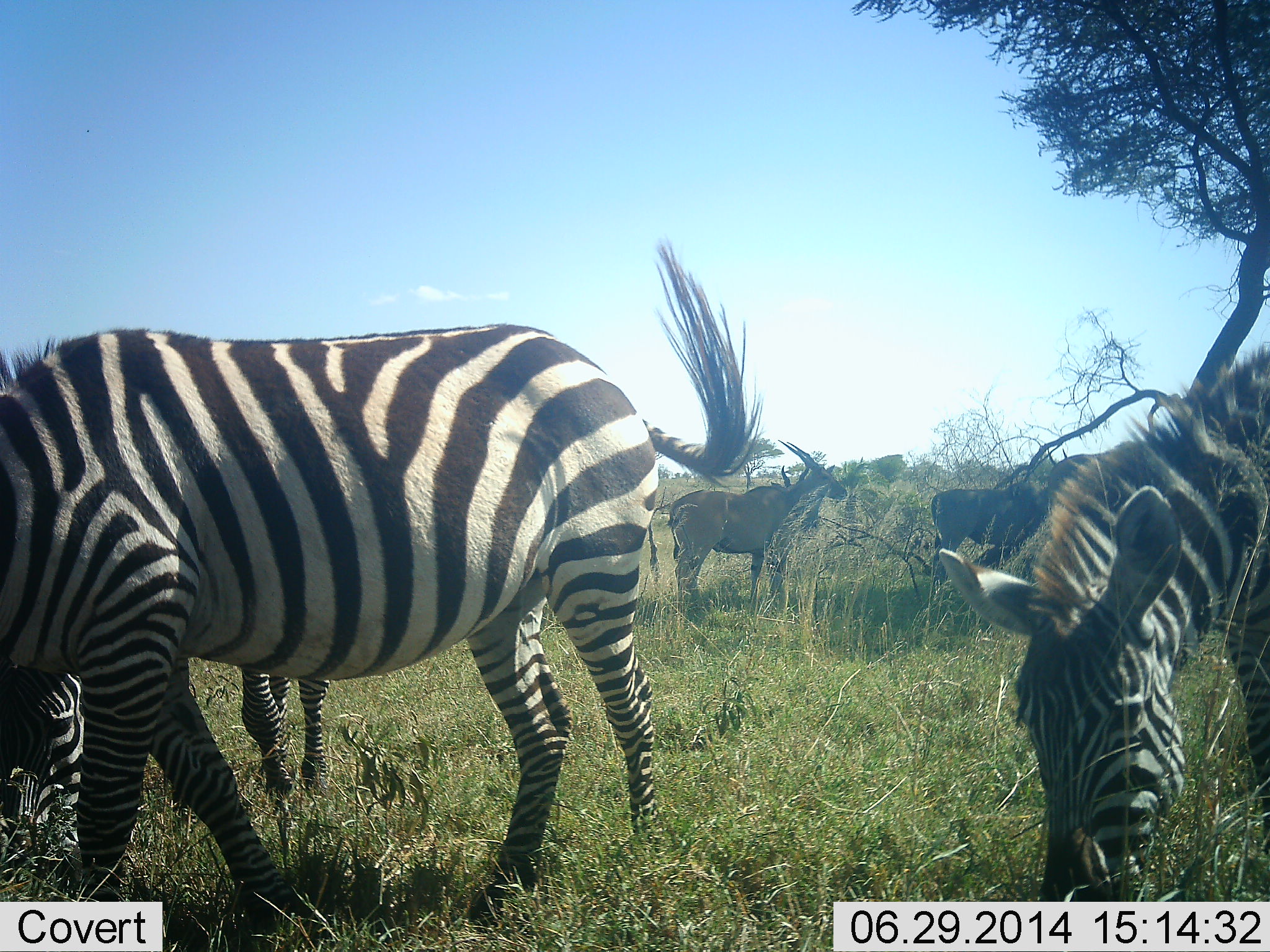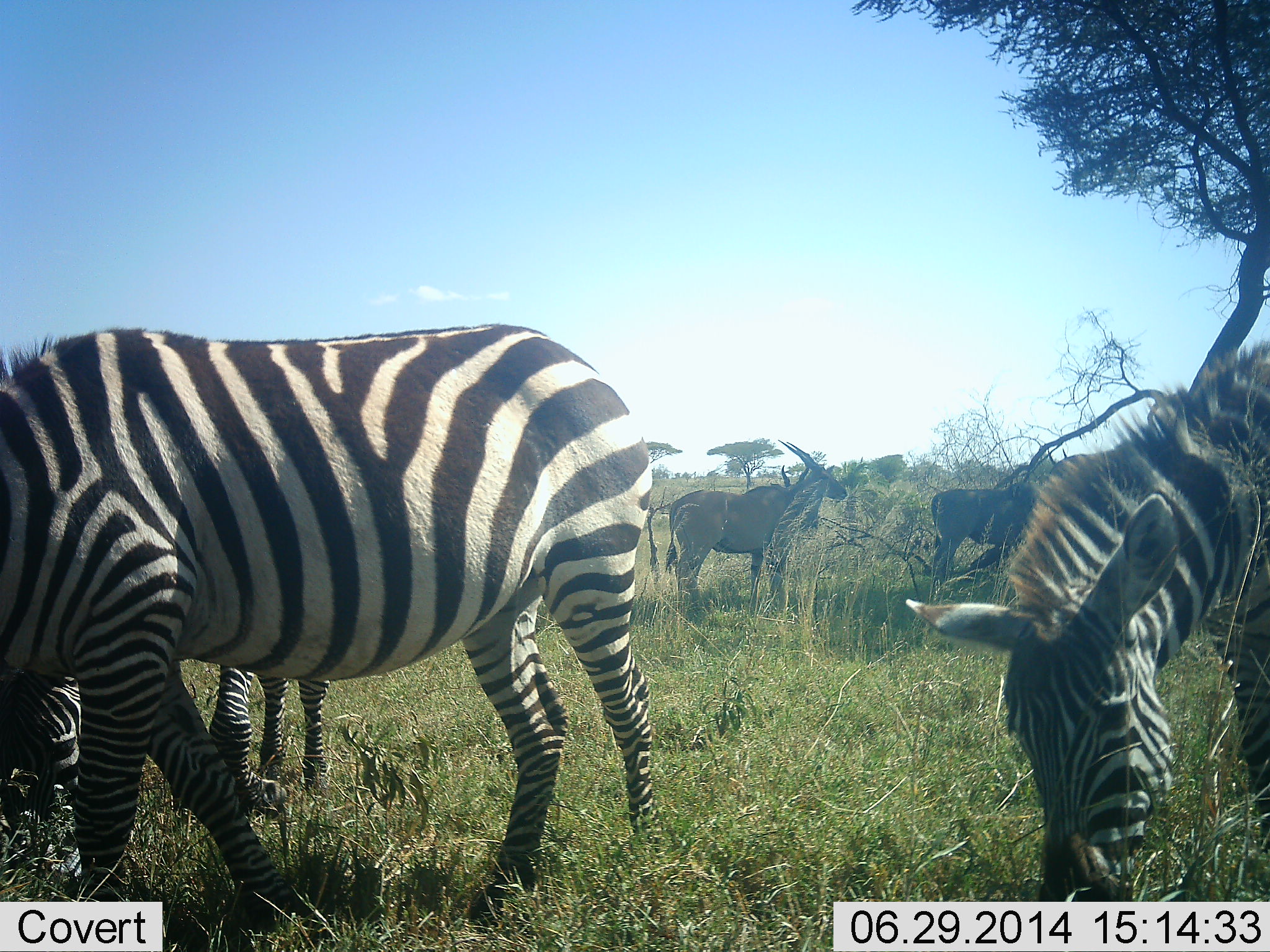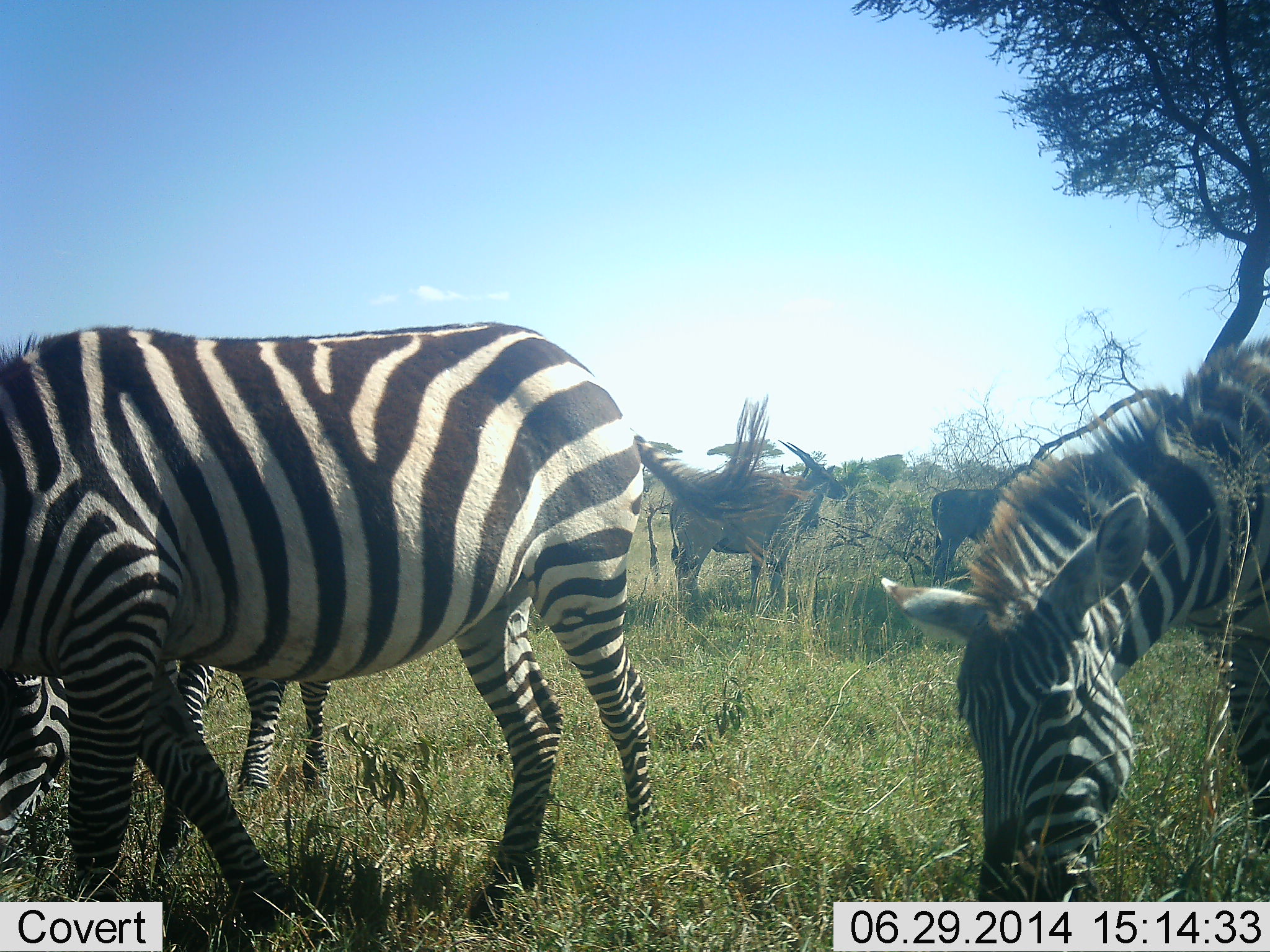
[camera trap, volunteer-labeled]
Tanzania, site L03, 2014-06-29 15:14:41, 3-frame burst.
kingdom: Animalia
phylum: Chordata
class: Mammalia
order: Artiodactyla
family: Bovidae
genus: Tragelaphus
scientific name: Tragelaphus oryx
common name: eland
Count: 2.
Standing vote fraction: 100%.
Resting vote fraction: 0%.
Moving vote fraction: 0%.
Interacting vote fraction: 0%.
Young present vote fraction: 0%.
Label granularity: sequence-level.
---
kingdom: Animalia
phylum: Chordata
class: Mammalia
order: Perissodactyla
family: Equidae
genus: Equus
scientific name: Equus quagga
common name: plains zebra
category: zebra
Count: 3.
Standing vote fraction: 33%.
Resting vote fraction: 0%.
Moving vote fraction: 0%.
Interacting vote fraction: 0%.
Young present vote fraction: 0%.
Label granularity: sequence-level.